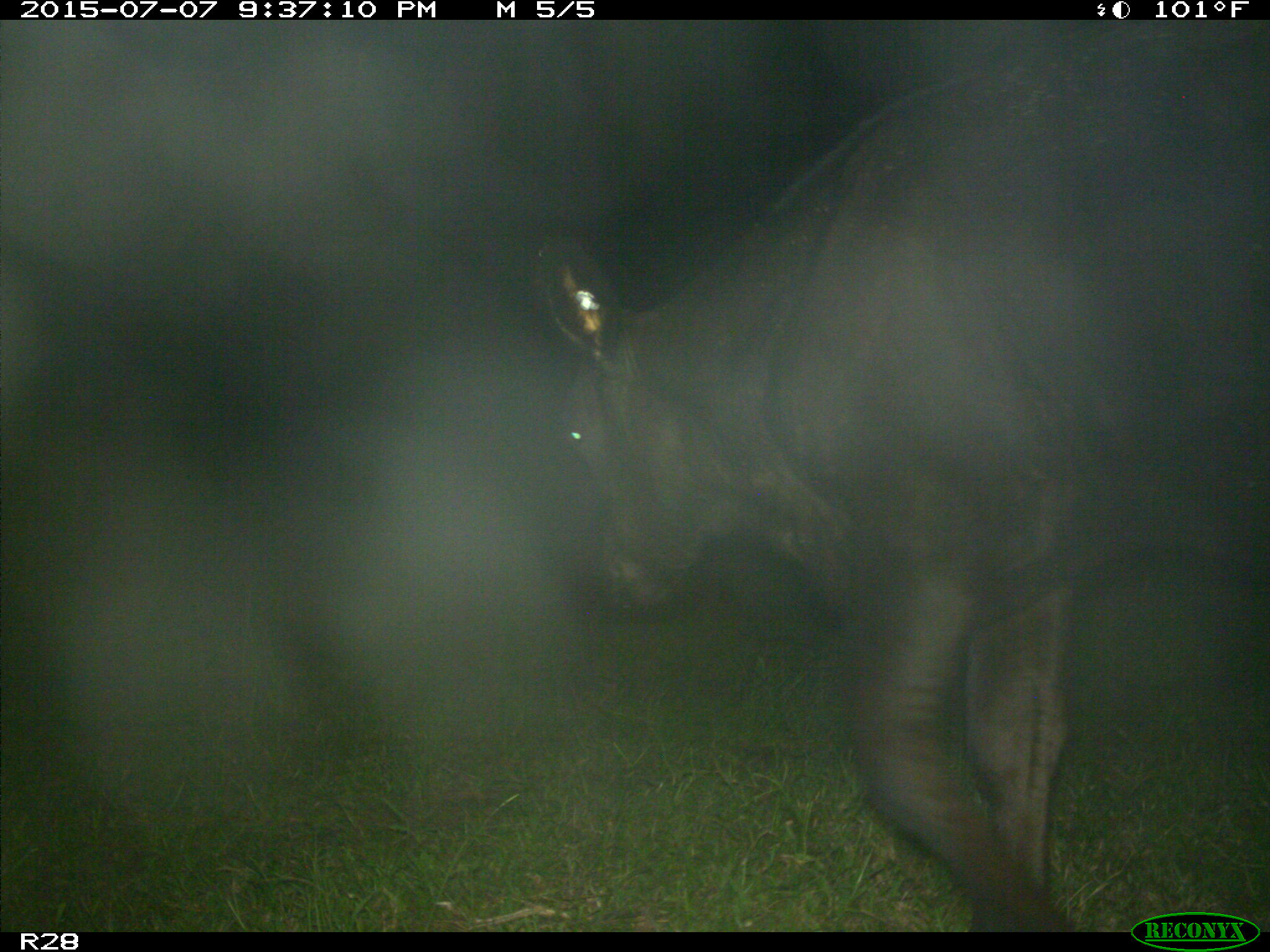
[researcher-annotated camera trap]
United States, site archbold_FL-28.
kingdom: Animalia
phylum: Chordata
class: Mammalia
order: Artiodactyla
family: Bovidae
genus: Bos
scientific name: Bos taurus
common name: domestic cow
Bos taurus (domestic cow).